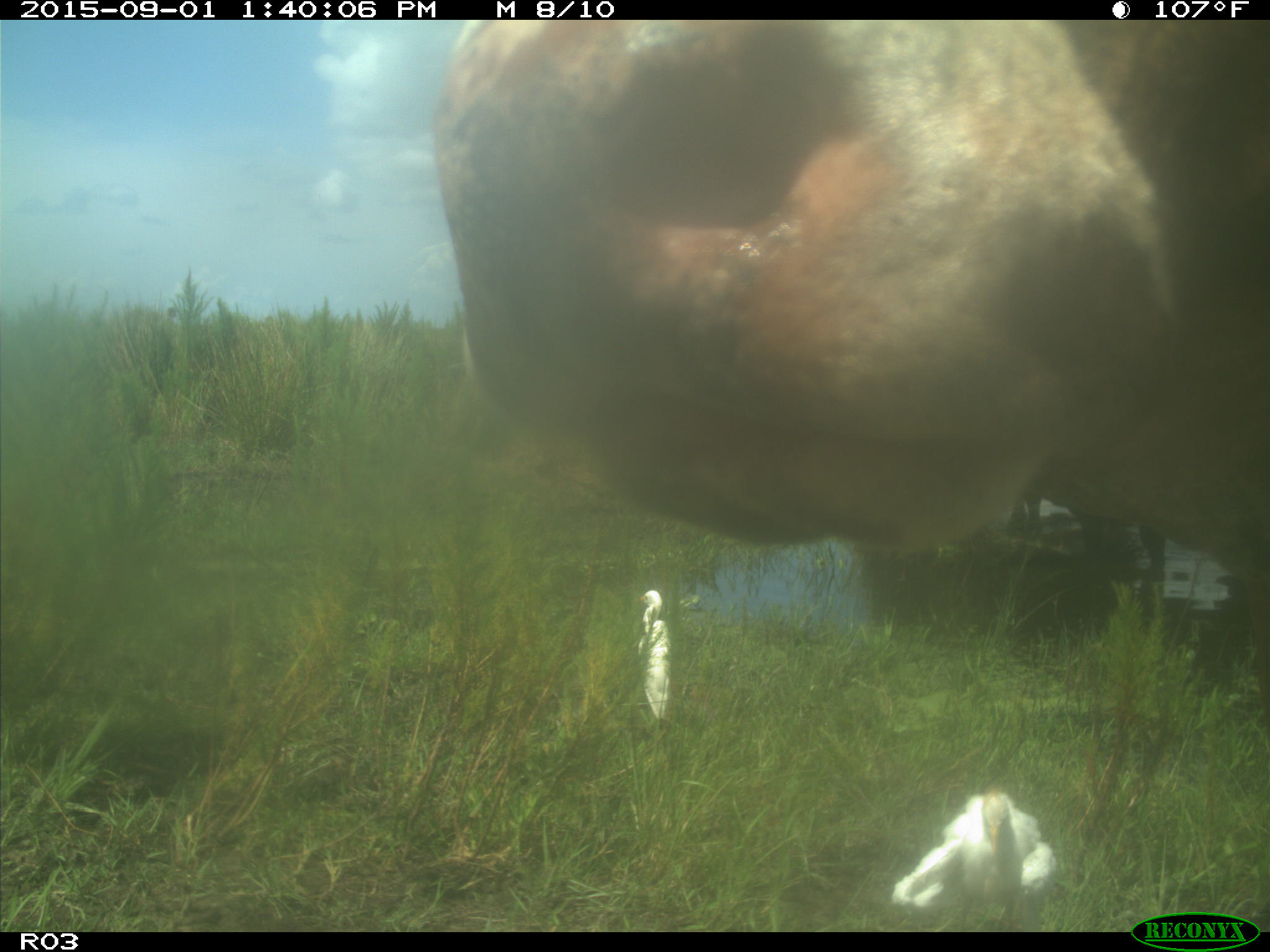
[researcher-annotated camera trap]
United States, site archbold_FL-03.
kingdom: Animalia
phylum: Chordata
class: Mammalia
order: Artiodactyla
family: Bovidae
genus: Bos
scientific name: Bos taurus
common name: domestic cow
Bos taurus (domestic cow).